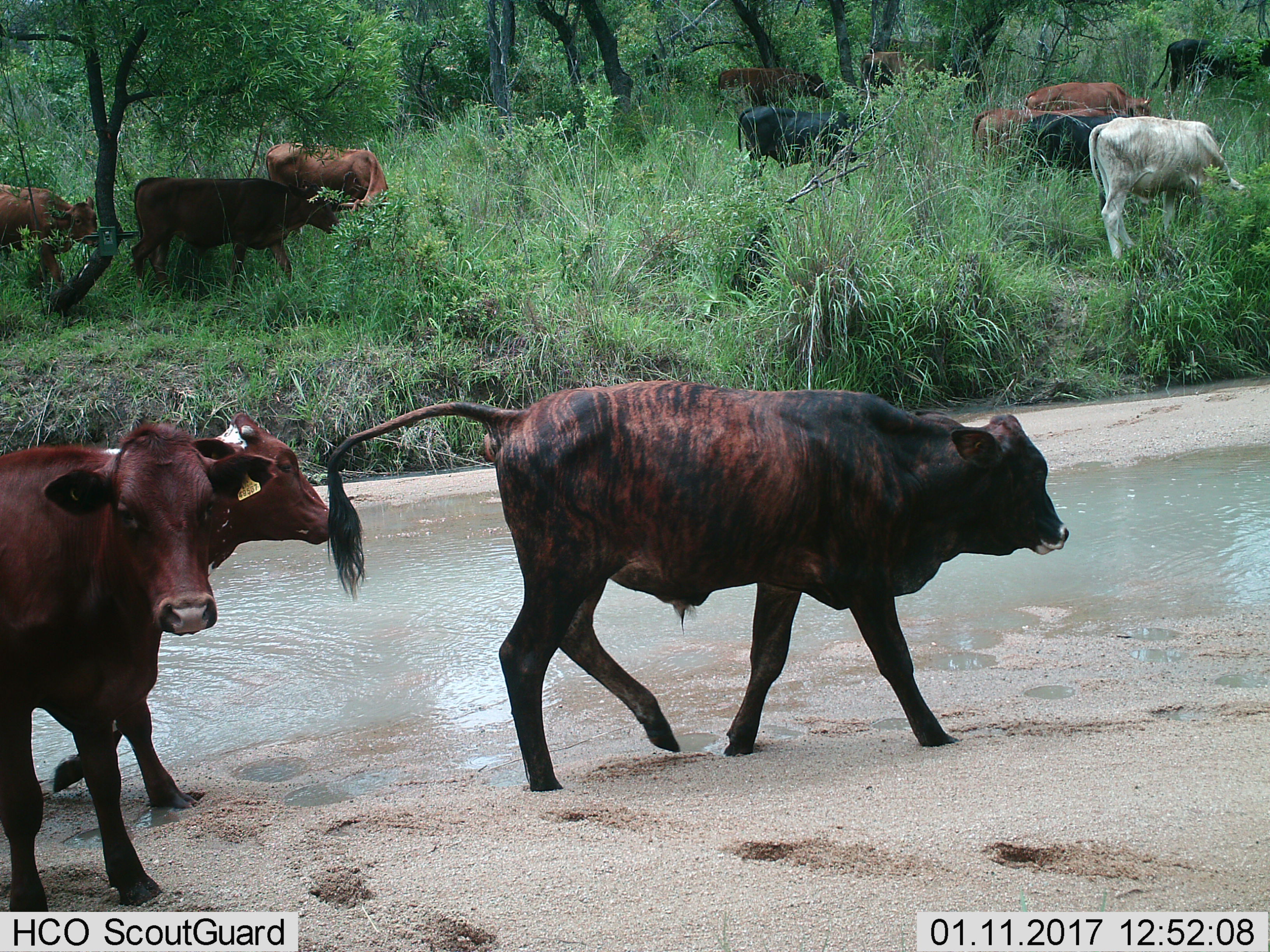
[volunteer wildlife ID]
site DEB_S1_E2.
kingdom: Animalia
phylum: Chordata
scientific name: Vertebrata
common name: domestic animal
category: domesticanimal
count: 11-50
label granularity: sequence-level